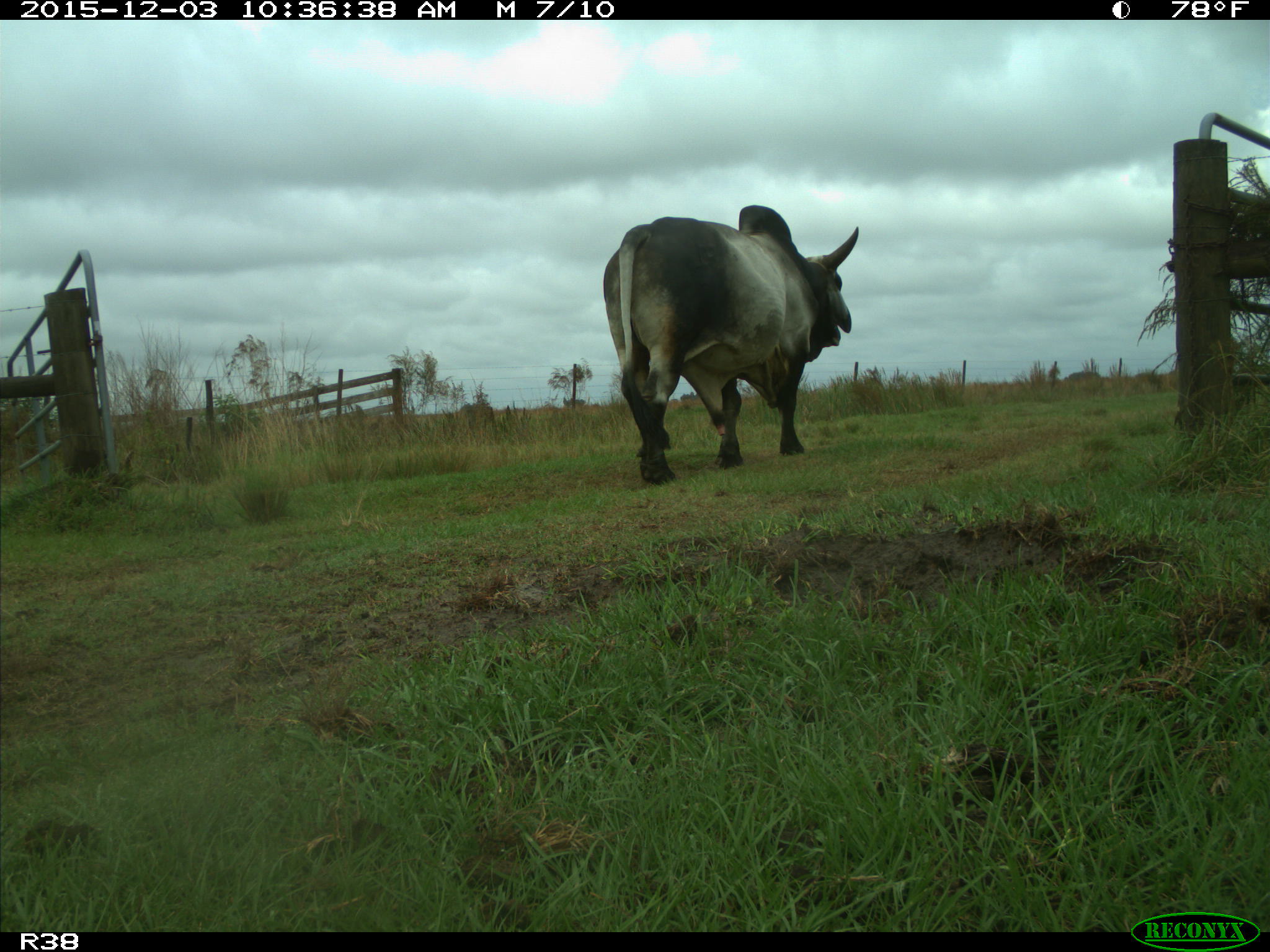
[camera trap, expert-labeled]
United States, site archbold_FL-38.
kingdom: Animalia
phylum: Chordata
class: Mammalia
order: Artiodactyla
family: Bovidae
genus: Bos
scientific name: Bos taurus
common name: domestic cow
Bos taurus (domestic cow).